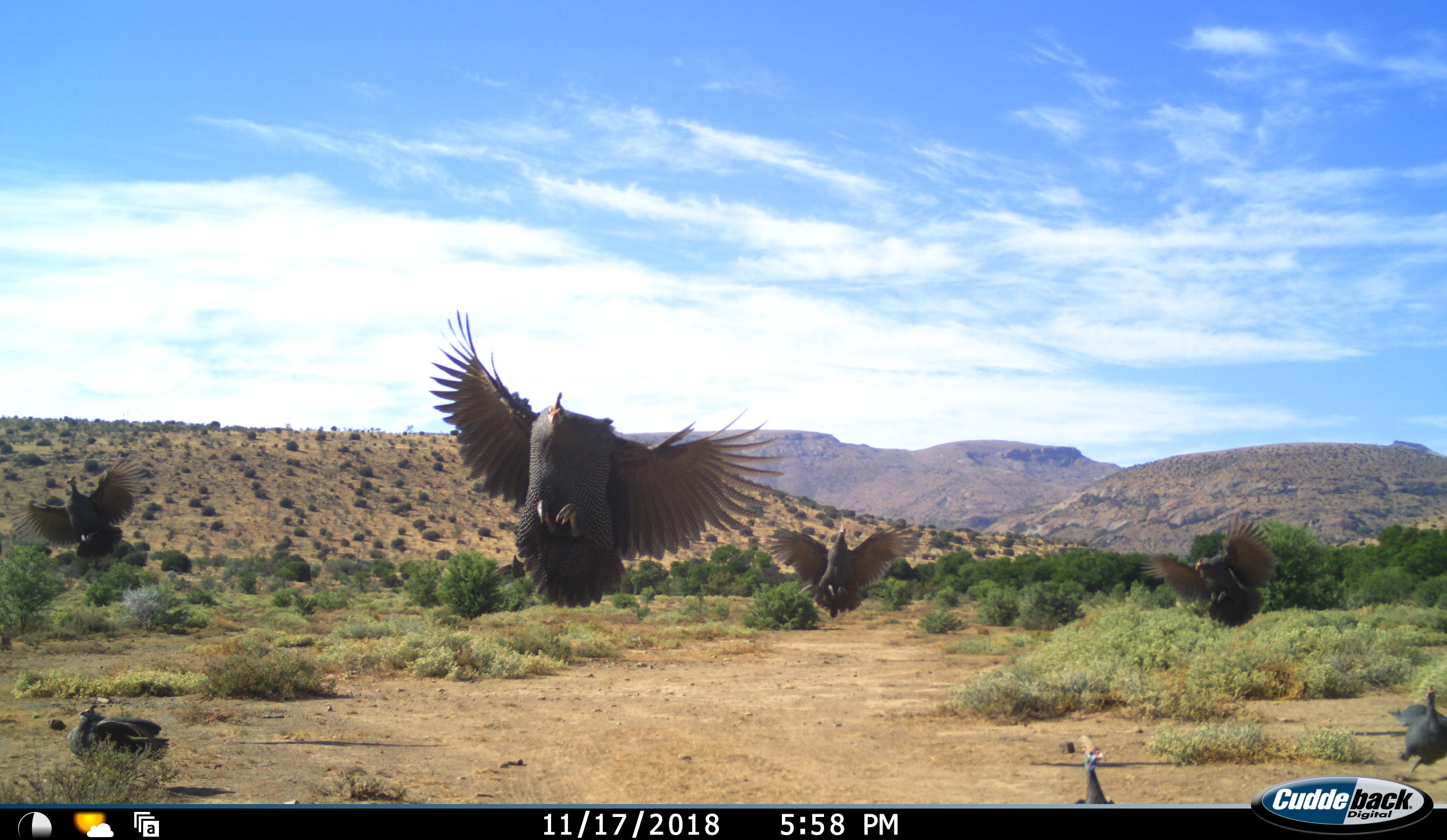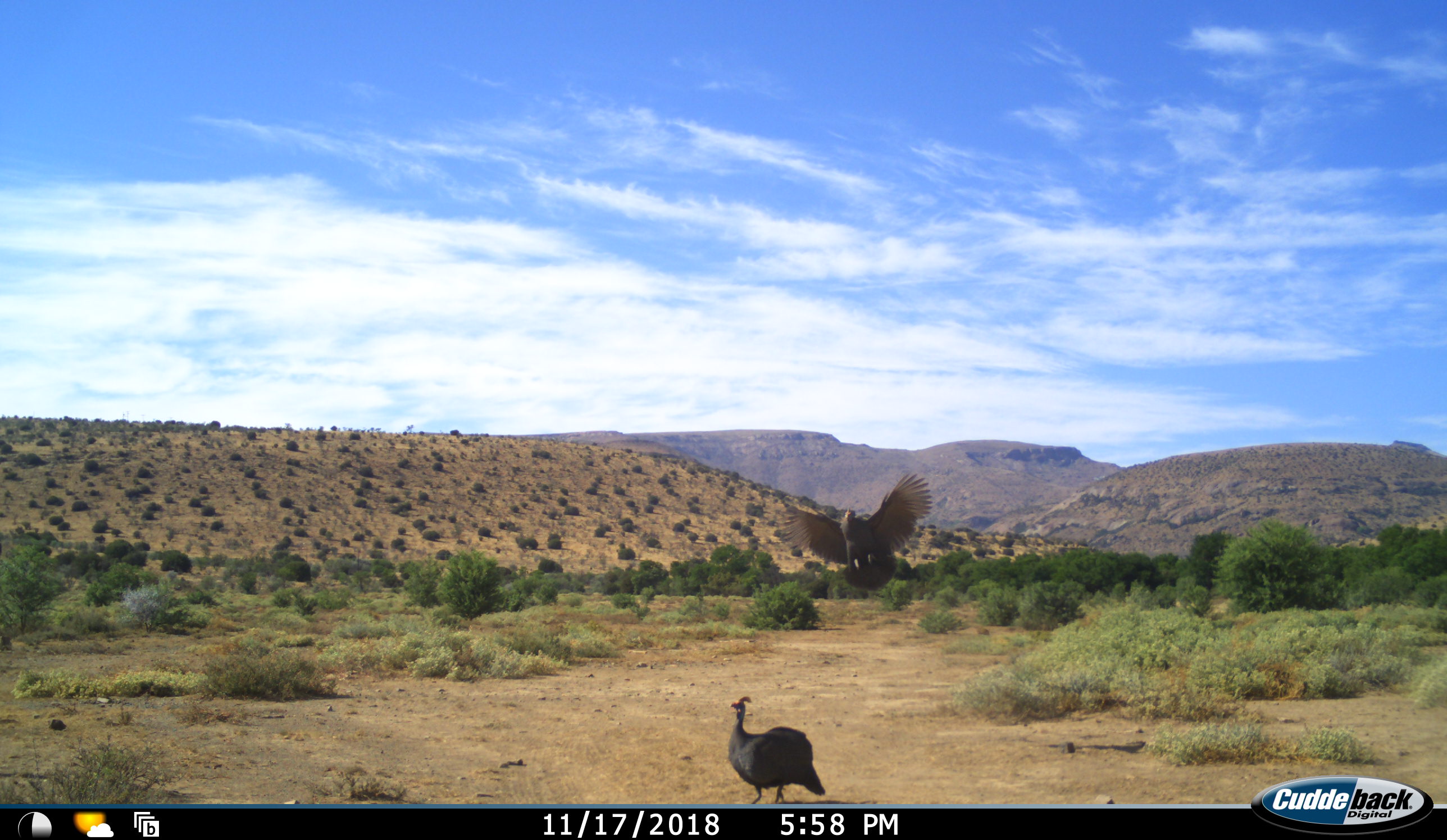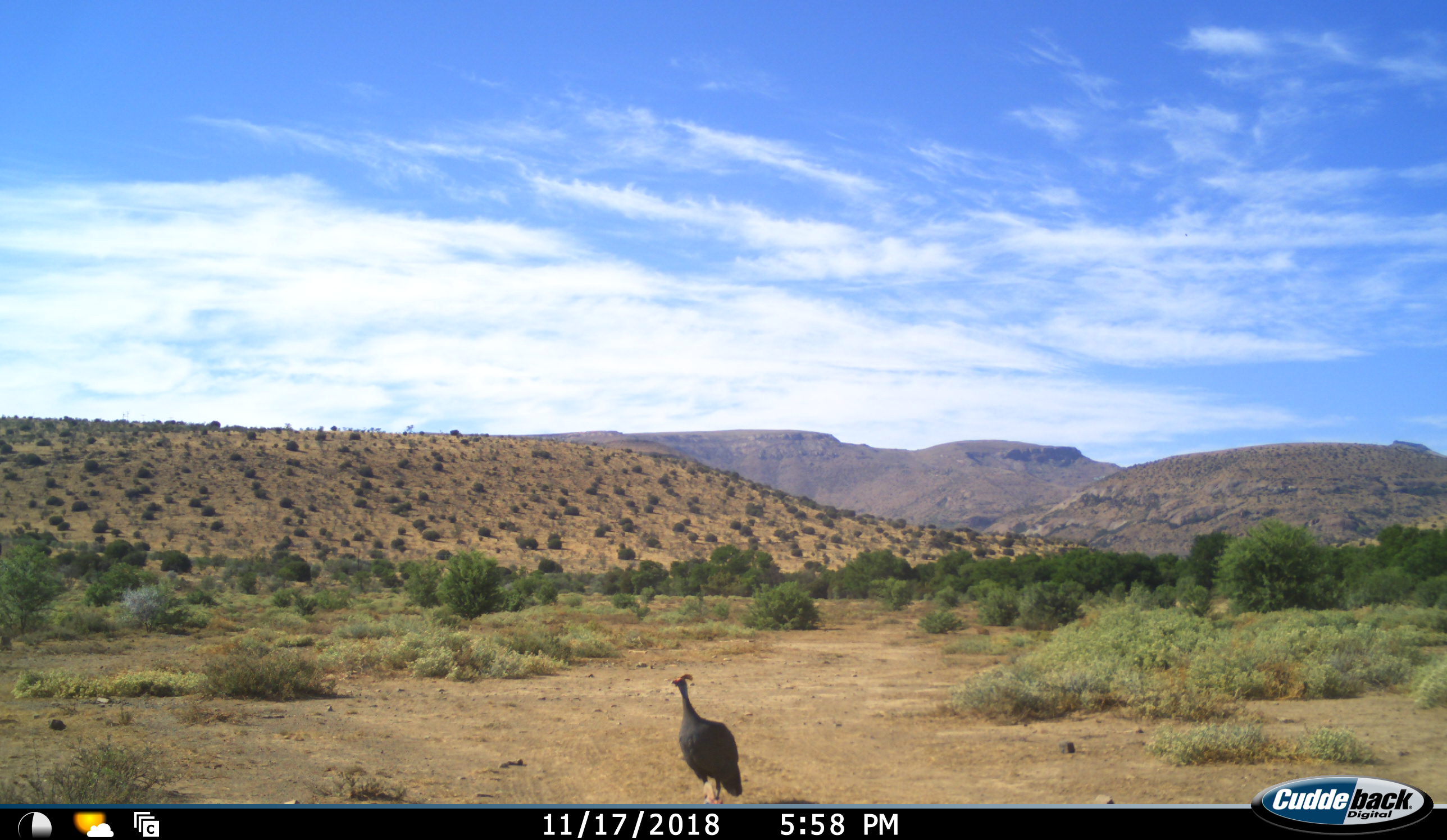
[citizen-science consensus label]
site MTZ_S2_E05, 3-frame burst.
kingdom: Animalia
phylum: Chordata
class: Aves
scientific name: Aves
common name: bird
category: birdother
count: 7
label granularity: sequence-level